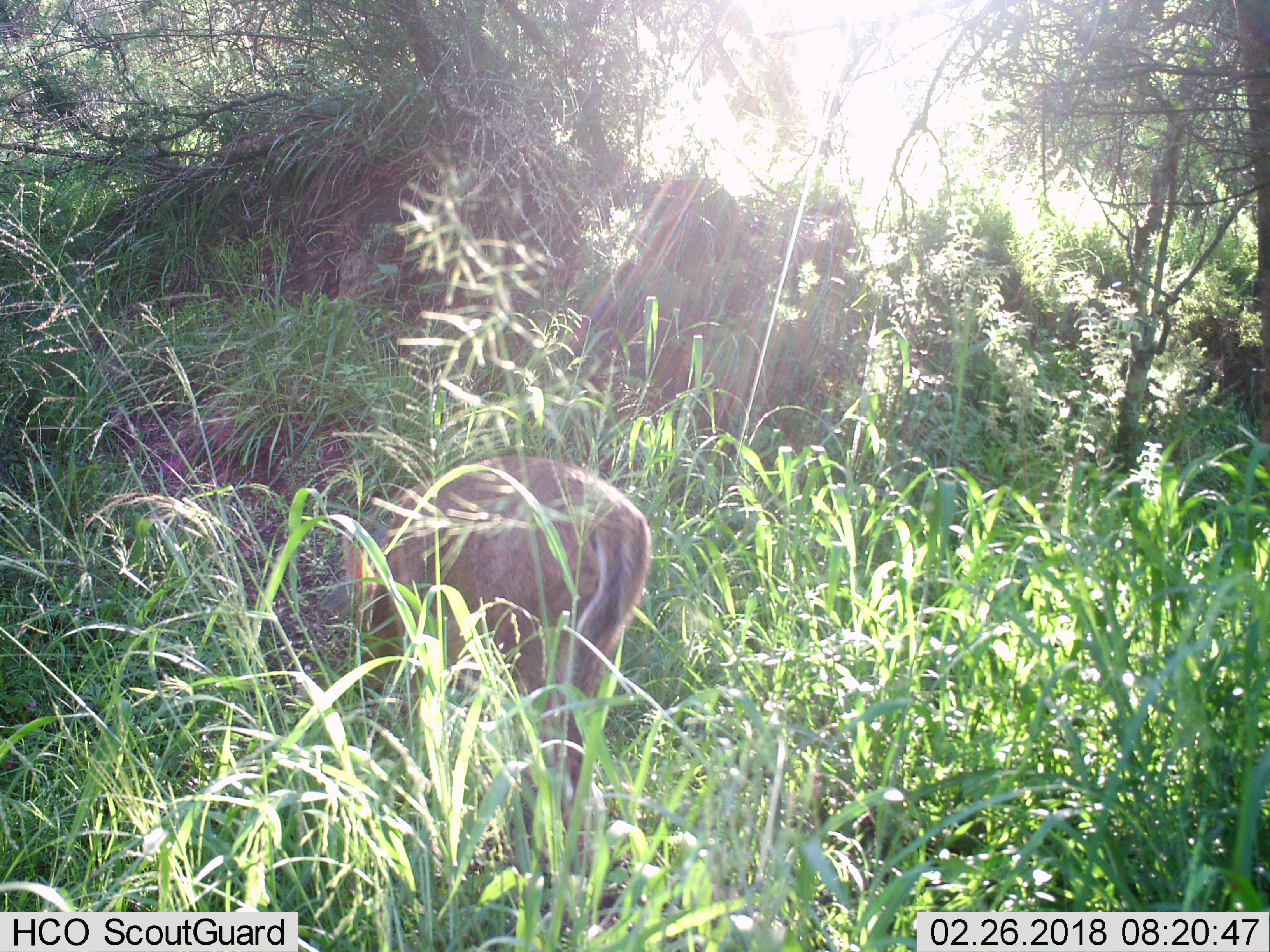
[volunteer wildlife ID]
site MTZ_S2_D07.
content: unidentified animal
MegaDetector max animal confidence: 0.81